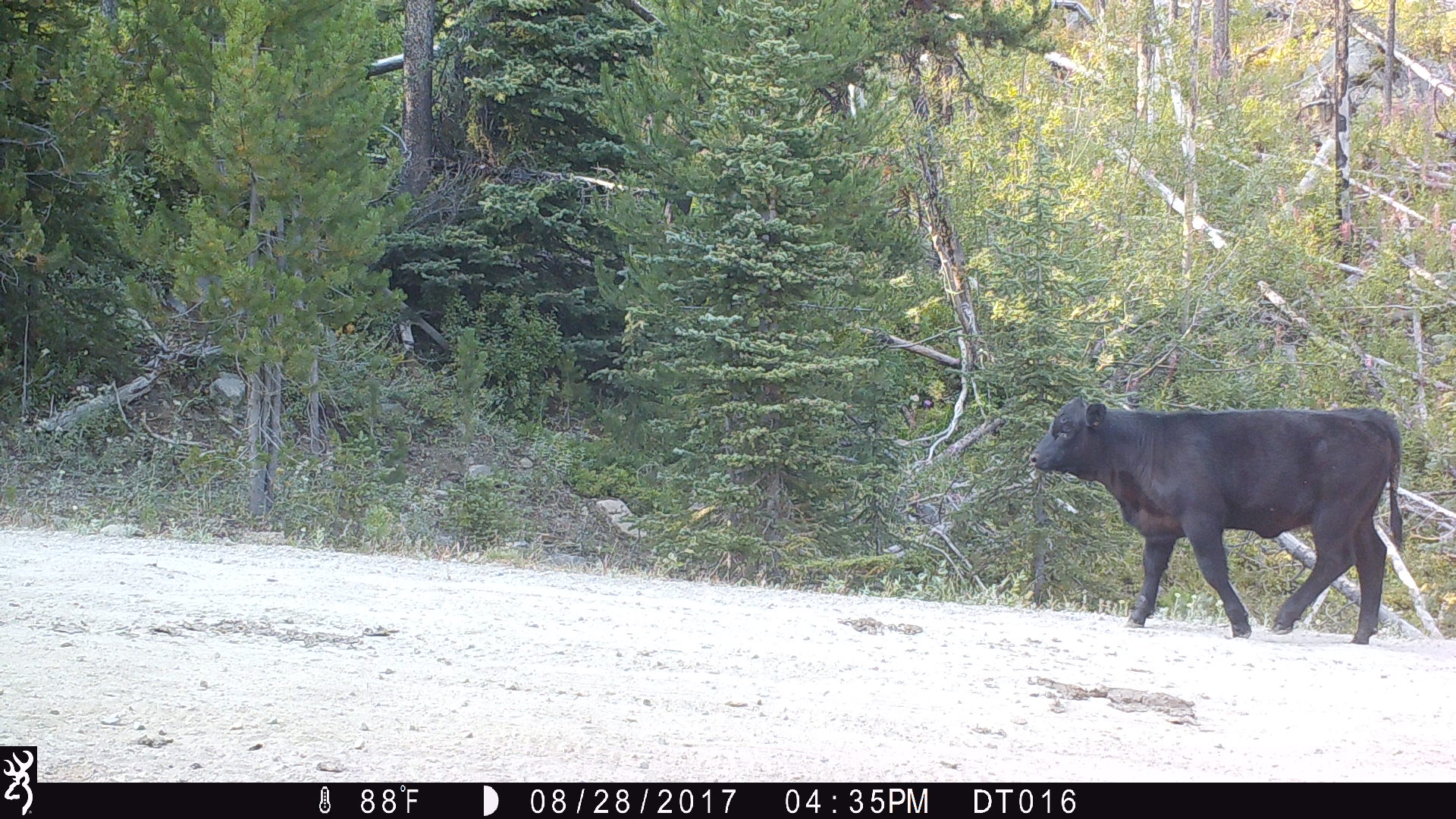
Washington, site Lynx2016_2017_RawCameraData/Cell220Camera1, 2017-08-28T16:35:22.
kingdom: Animalia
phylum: Chordata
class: Mammalia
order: Artiodactyla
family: Bovidae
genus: Bos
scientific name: Bos taurus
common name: domestic cattle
Domestic cattle (Bos taurus). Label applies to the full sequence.